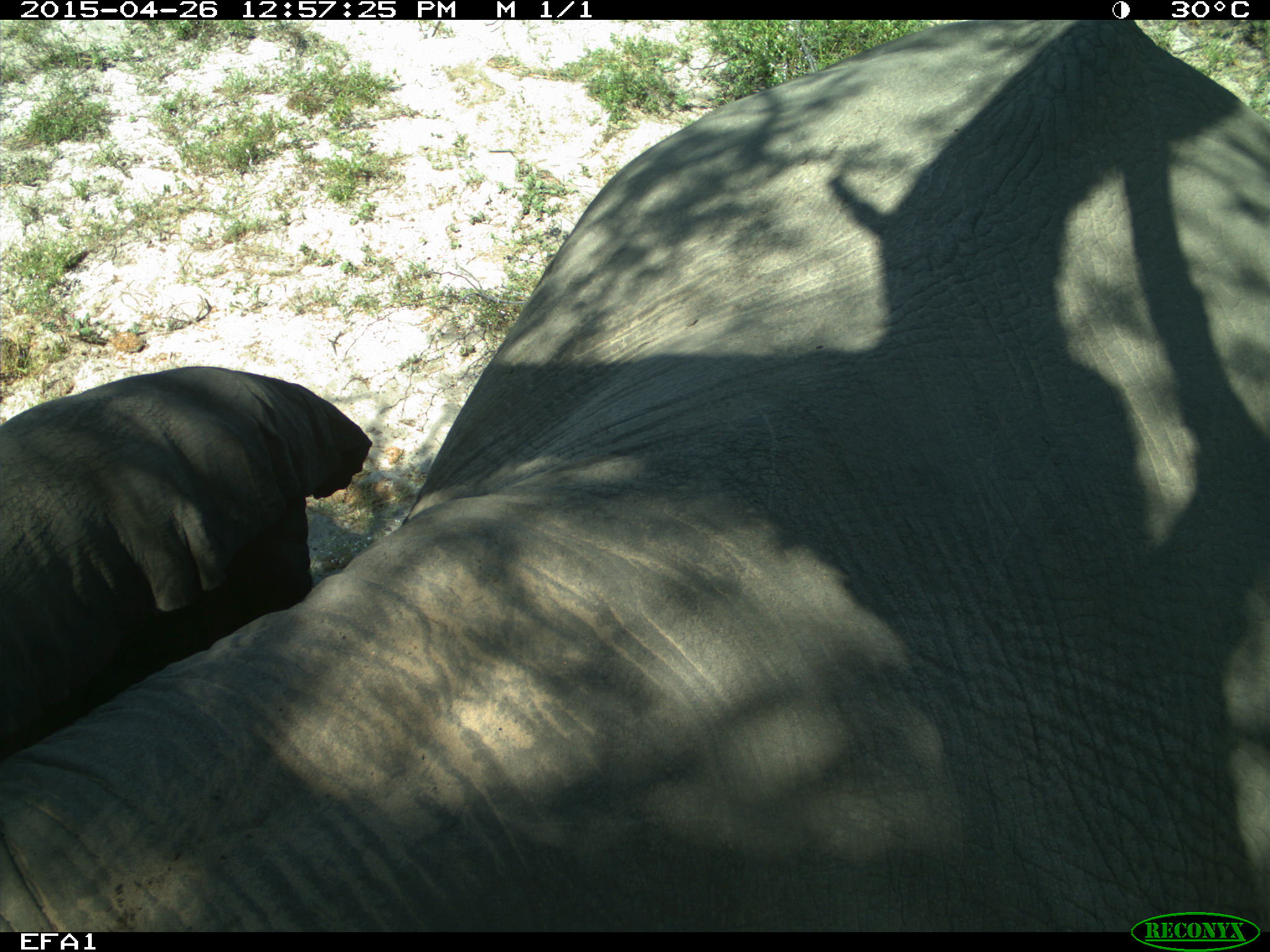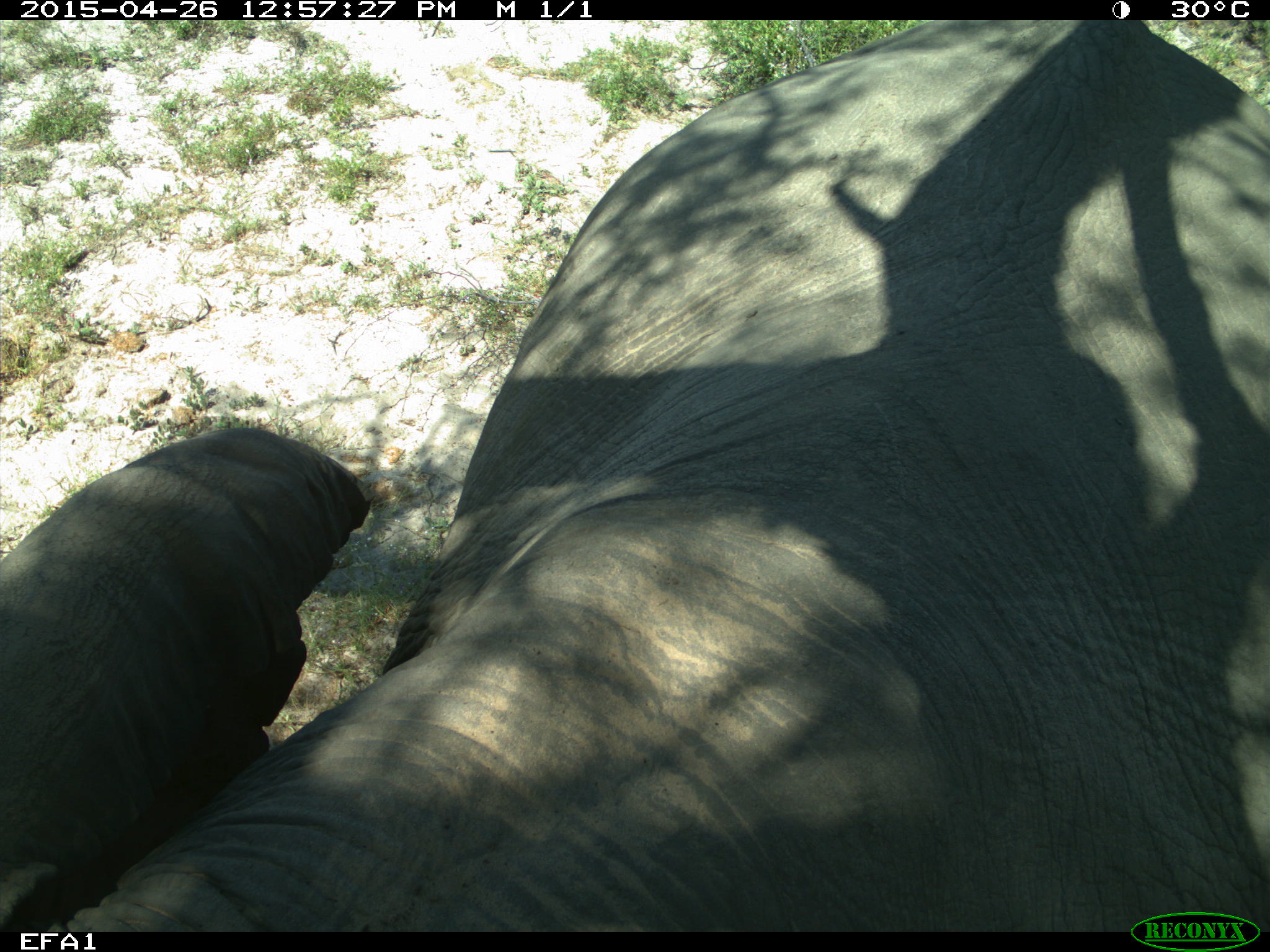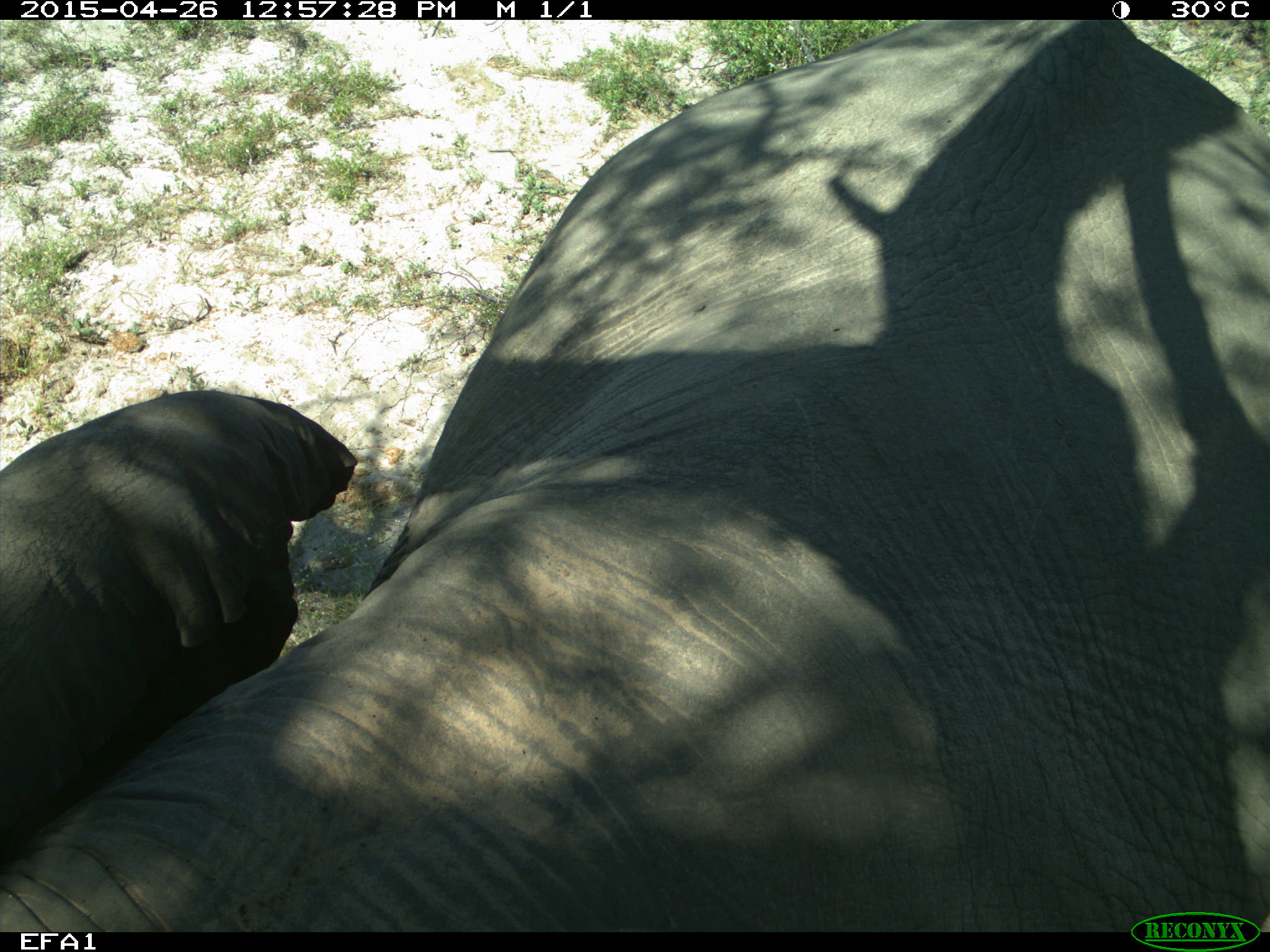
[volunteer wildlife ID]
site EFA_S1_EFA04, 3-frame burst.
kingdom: Animalia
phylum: Chordata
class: Mammalia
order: Proboscidea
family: Elephantidae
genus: Loxodonta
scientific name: Loxodonta africana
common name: african bush elephant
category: elephant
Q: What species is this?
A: Elephant (african bush elephant) (Loxodonta africana).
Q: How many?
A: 1.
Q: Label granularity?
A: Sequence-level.